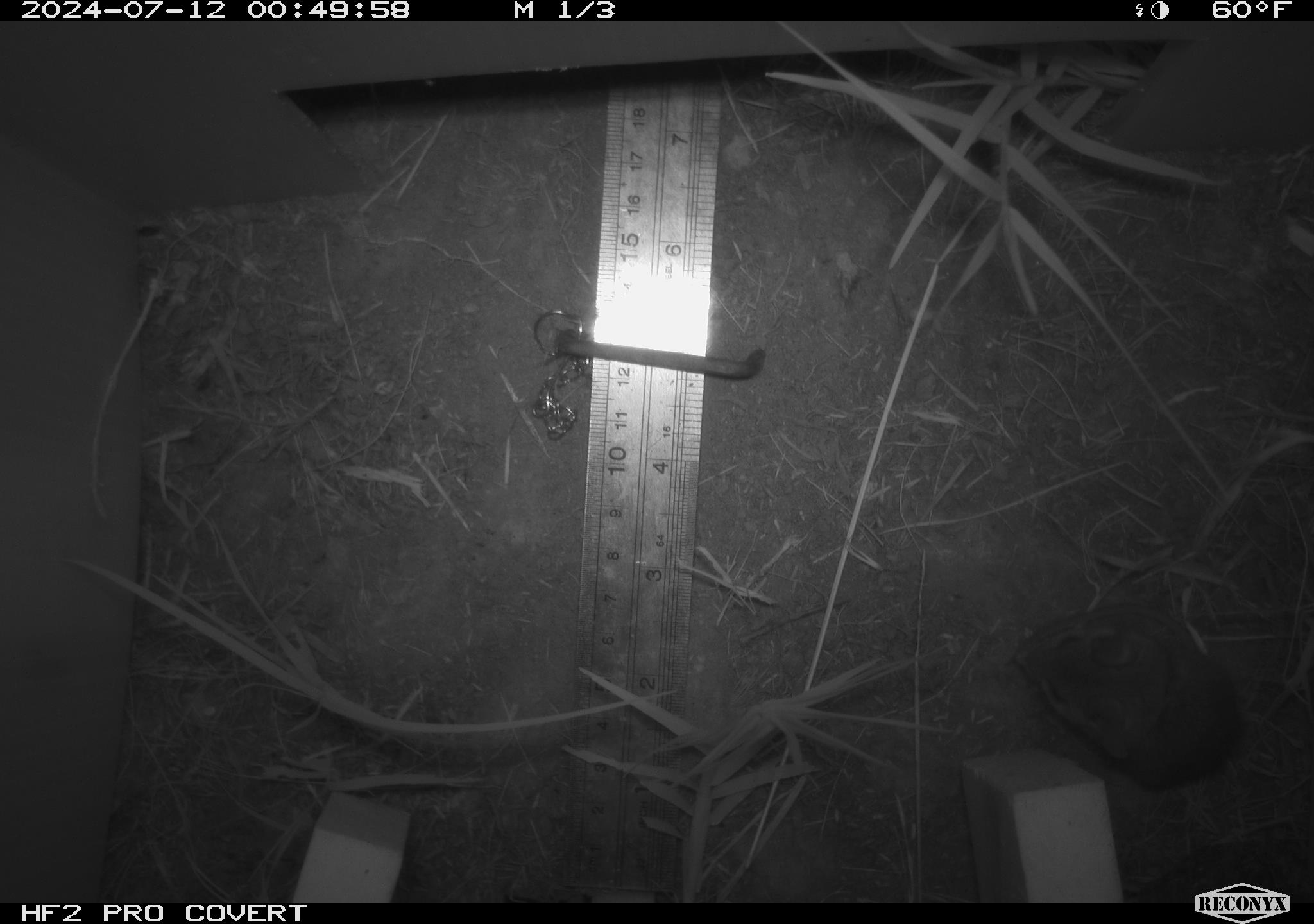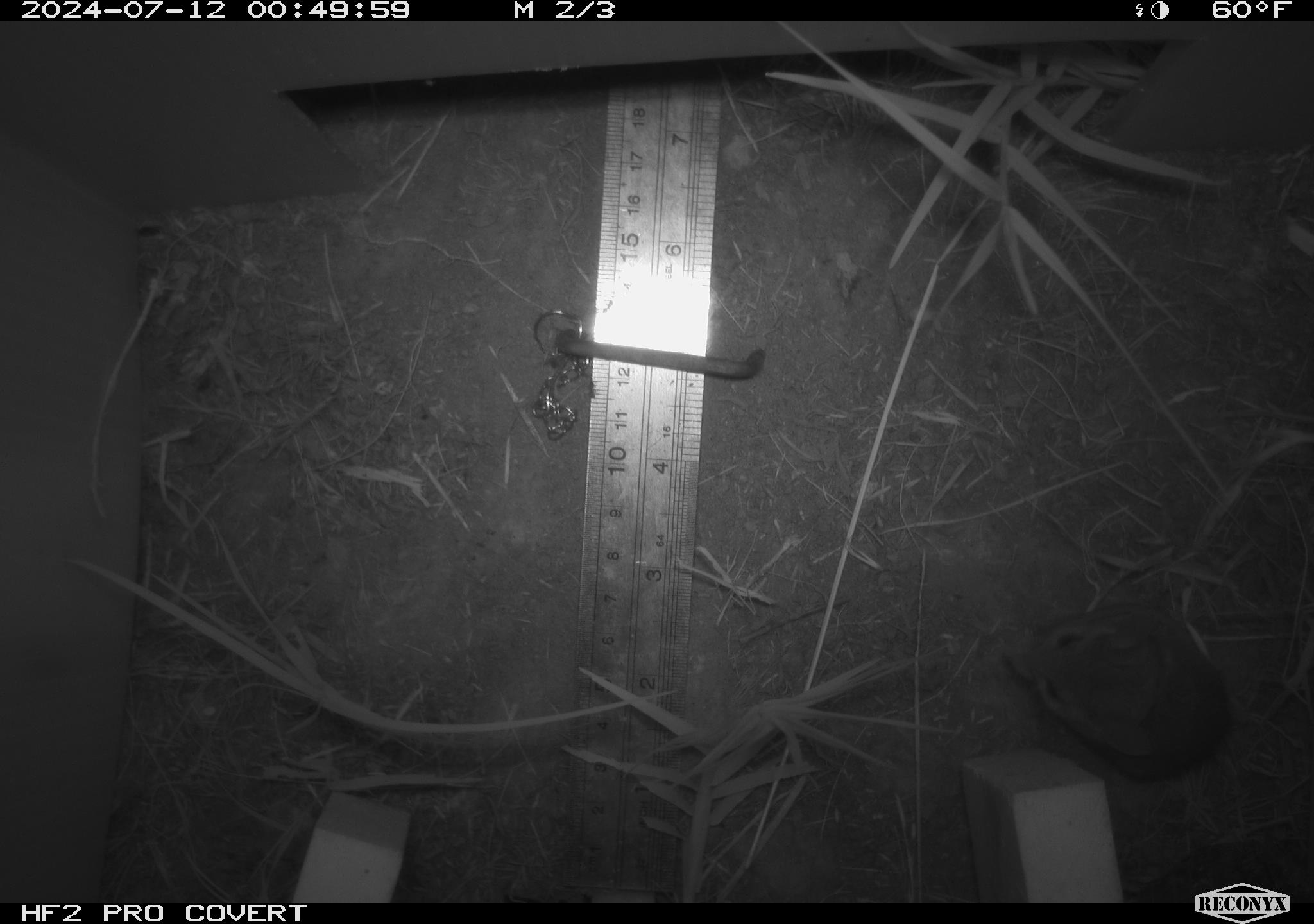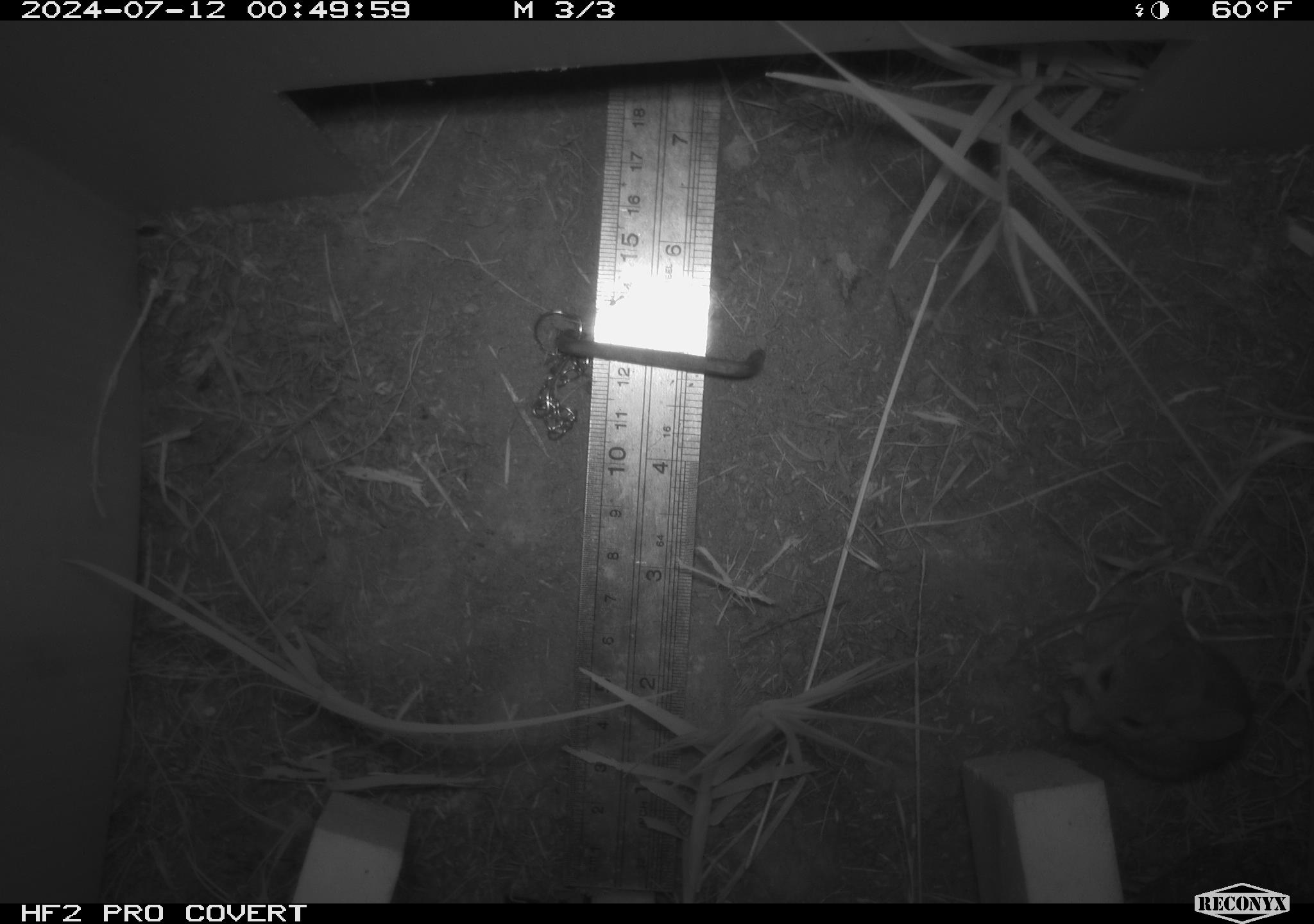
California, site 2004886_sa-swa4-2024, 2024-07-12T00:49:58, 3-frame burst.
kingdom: Animalia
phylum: Chordata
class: Mammalia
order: Rodentia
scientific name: Rodentia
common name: mouse species